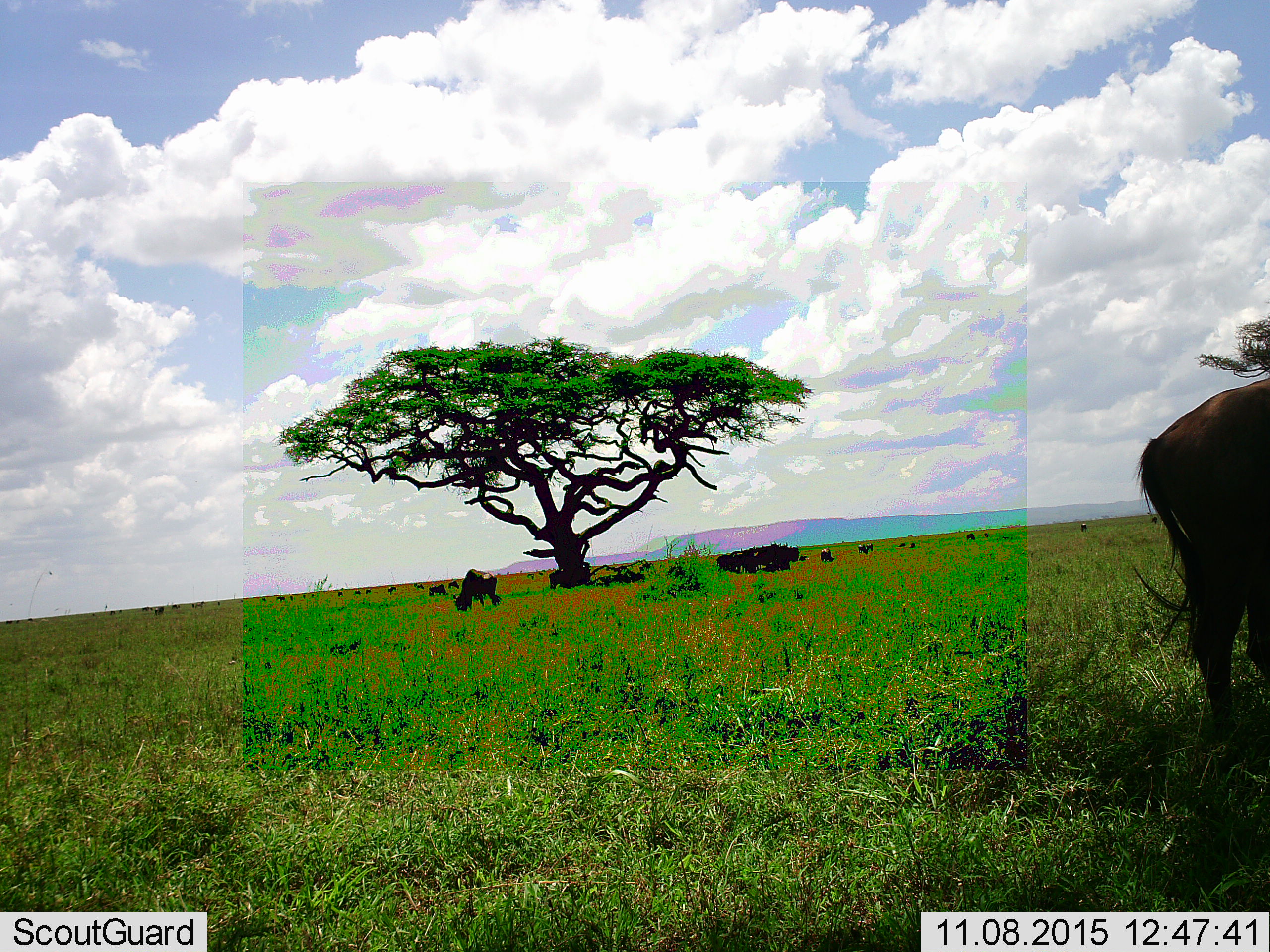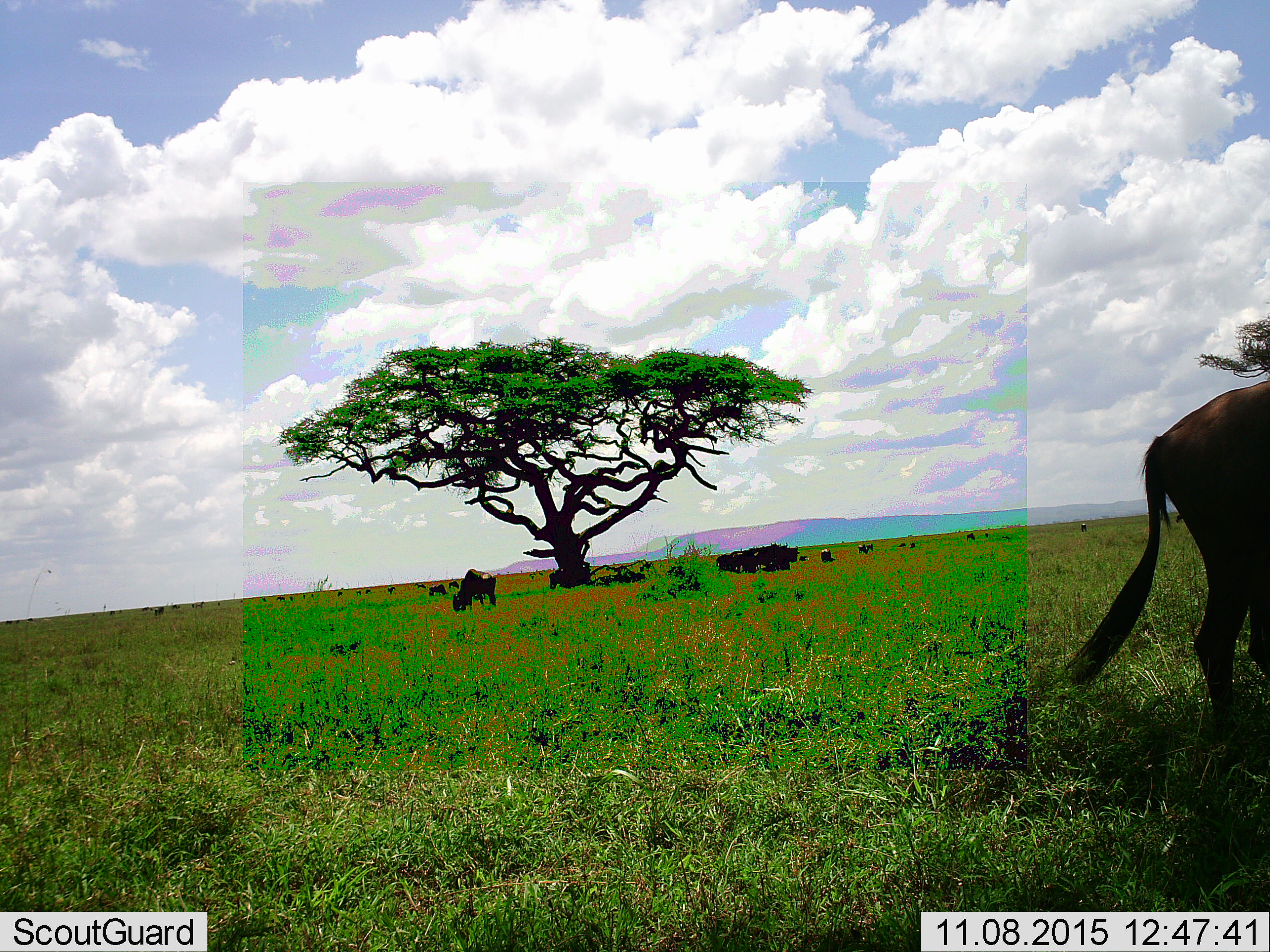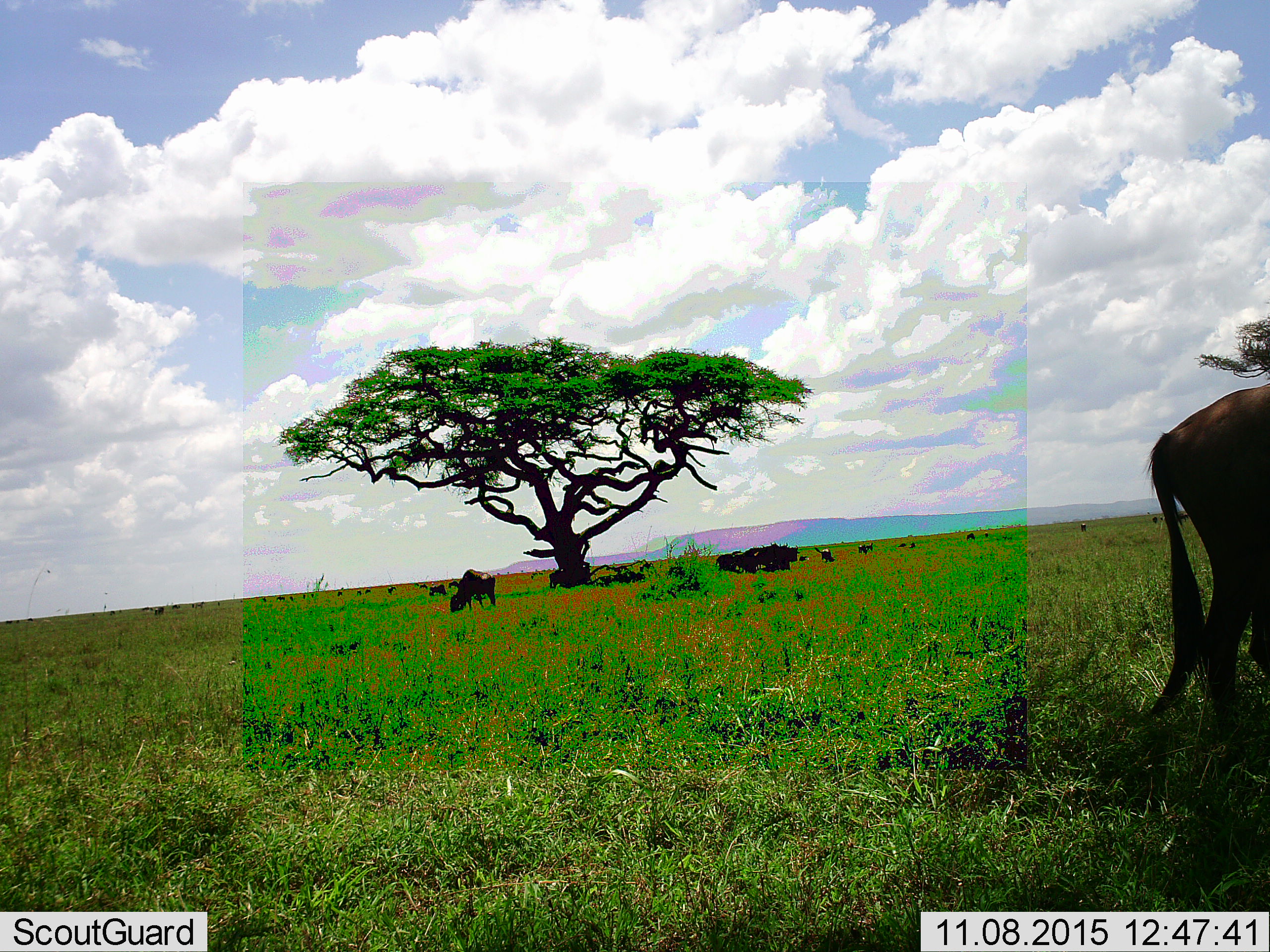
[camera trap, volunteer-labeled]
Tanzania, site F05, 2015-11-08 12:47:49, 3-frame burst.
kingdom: Animalia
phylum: Chordata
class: Mammalia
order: Artiodactyla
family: Bovidae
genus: Connochaetes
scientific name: Connochaetes taurinus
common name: blue wildebeest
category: wildebeest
Wildebeest (blue wildebeest) (Connochaetes taurinus), count 11-50. Behavior (volunteer vote fractions): standing 77%, resting 46%, moving 62%, interacting 0%. Young present (vote fraction): 8%. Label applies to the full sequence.